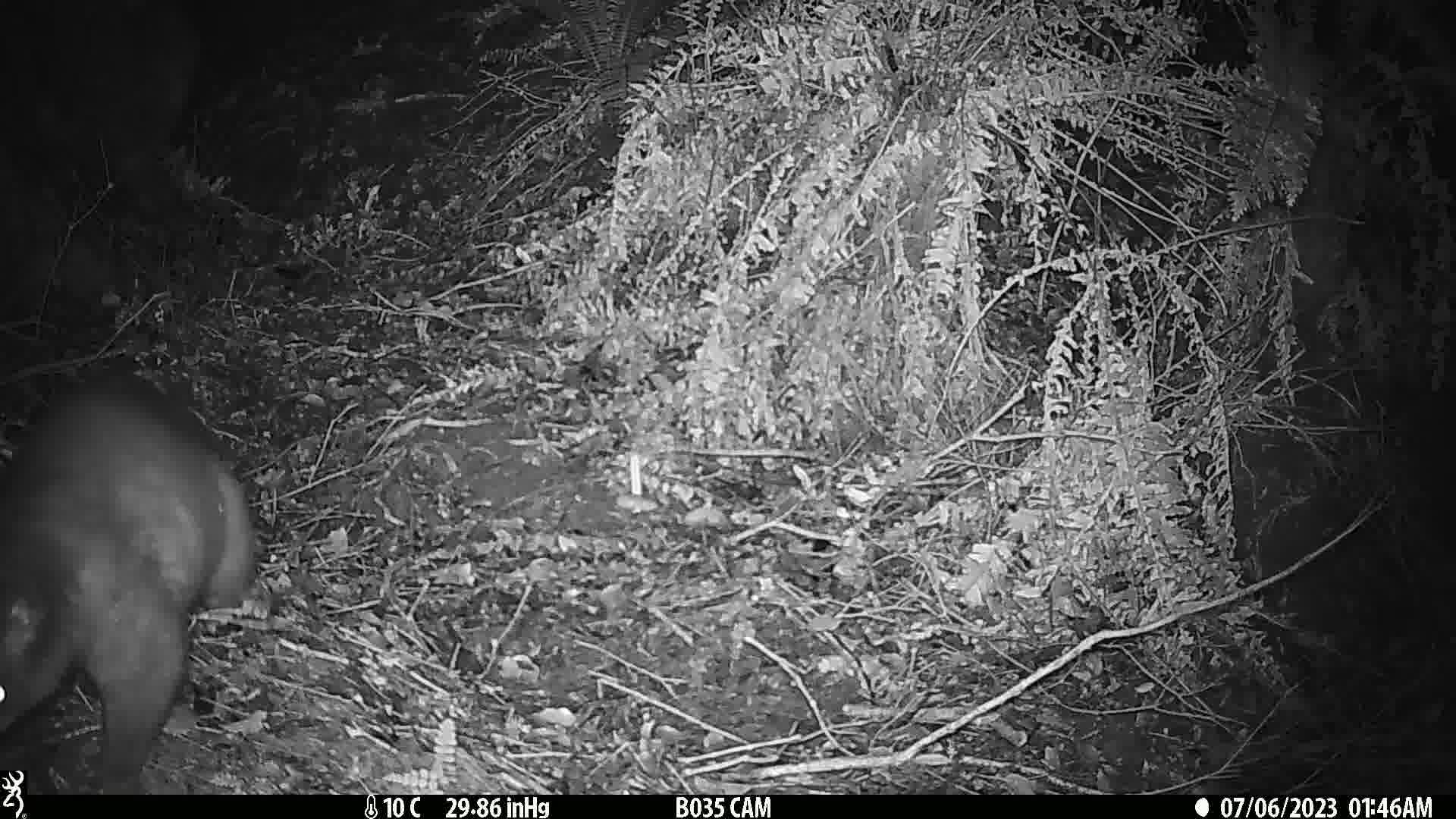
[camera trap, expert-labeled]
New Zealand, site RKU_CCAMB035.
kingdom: Animalia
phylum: Chordata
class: Mammalia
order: Diprotodontia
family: Phalangeridae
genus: Trichosurus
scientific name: Trichosurus vulpecula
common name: common brushtail possum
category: possum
Possum (common brushtail possum) (Trichosurus vulpecula).